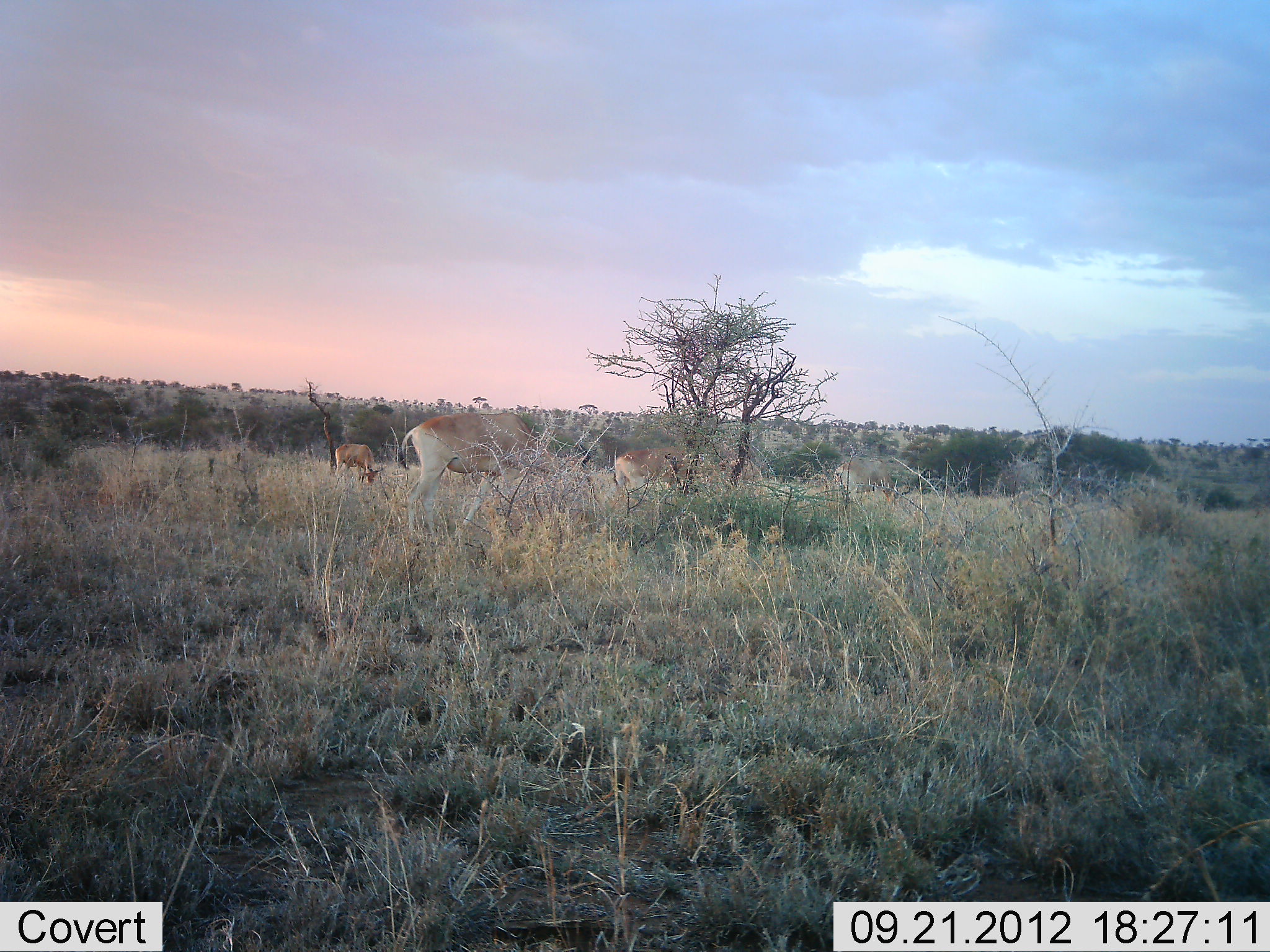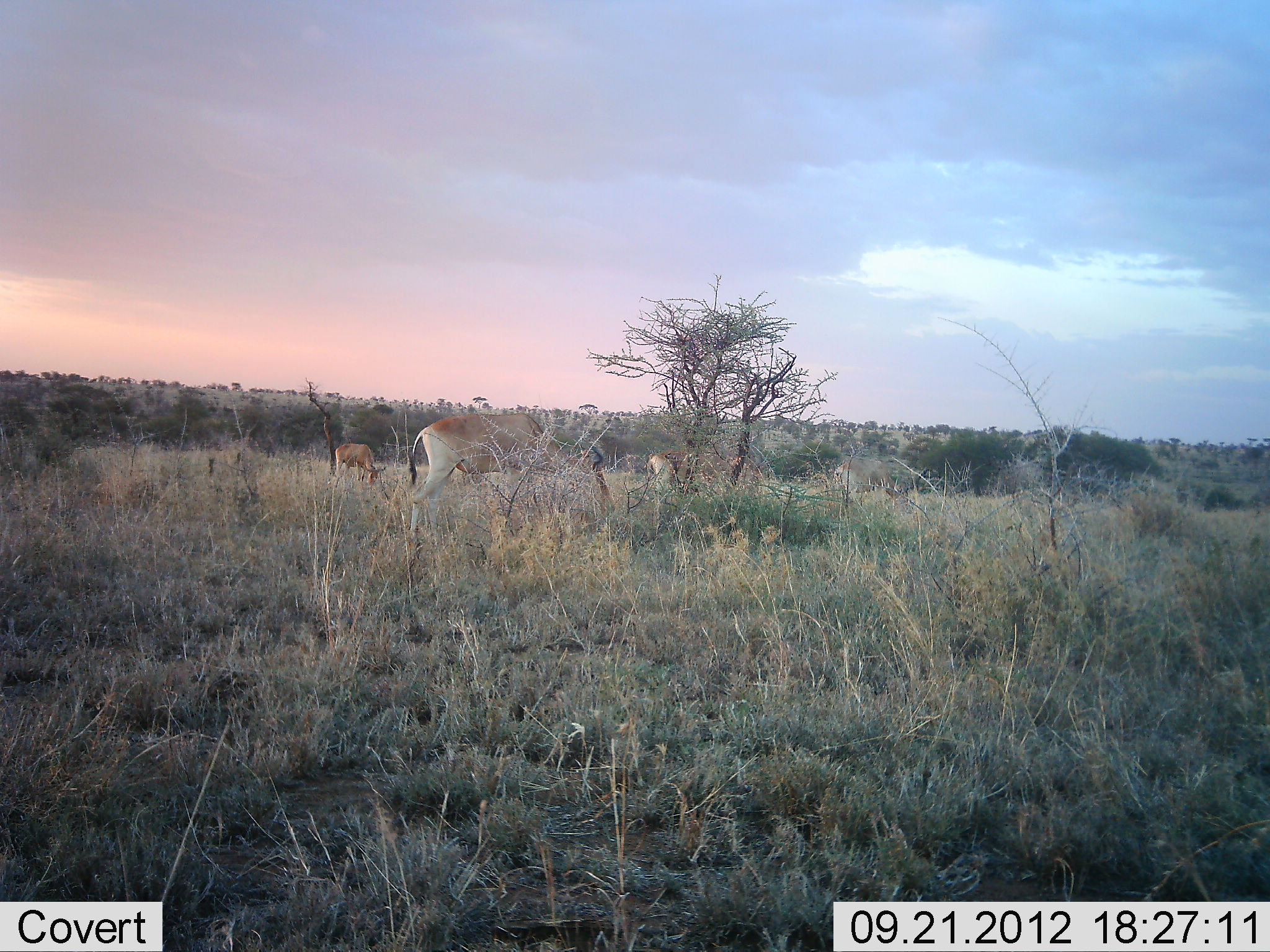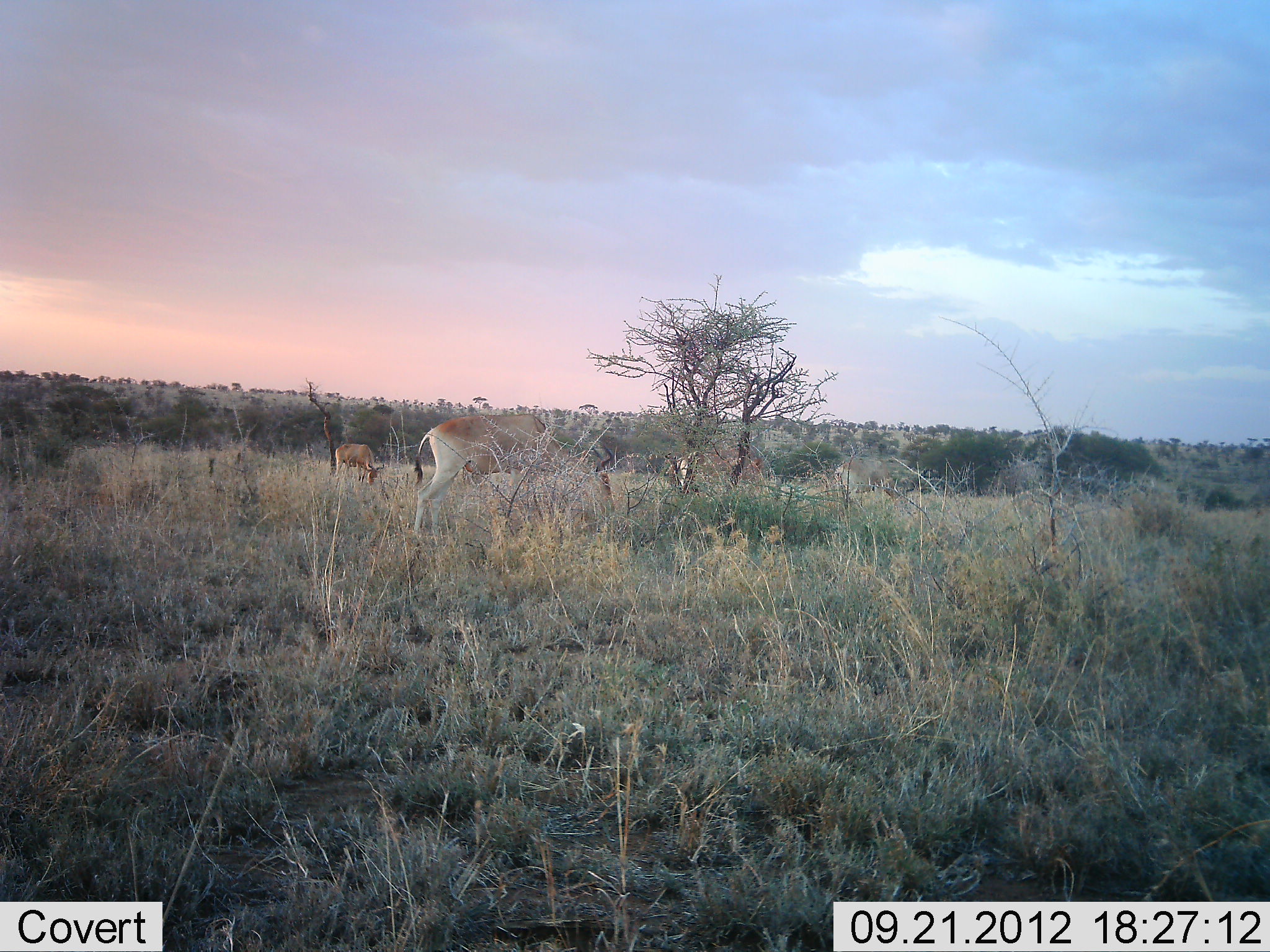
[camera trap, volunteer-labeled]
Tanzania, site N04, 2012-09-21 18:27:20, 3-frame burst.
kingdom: Animalia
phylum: Chordata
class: Mammalia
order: Artiodactyla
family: Bovidae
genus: Alcelaphus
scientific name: Alcelaphus buselaphus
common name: hartebeest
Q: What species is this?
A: Hartebeest (Alcelaphus buselaphus).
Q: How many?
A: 4.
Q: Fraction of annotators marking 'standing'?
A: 10%.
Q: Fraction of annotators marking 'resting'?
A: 10%.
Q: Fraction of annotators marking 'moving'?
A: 30%.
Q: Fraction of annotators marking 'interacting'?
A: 0%.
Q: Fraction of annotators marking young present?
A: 0%.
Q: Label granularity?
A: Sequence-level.